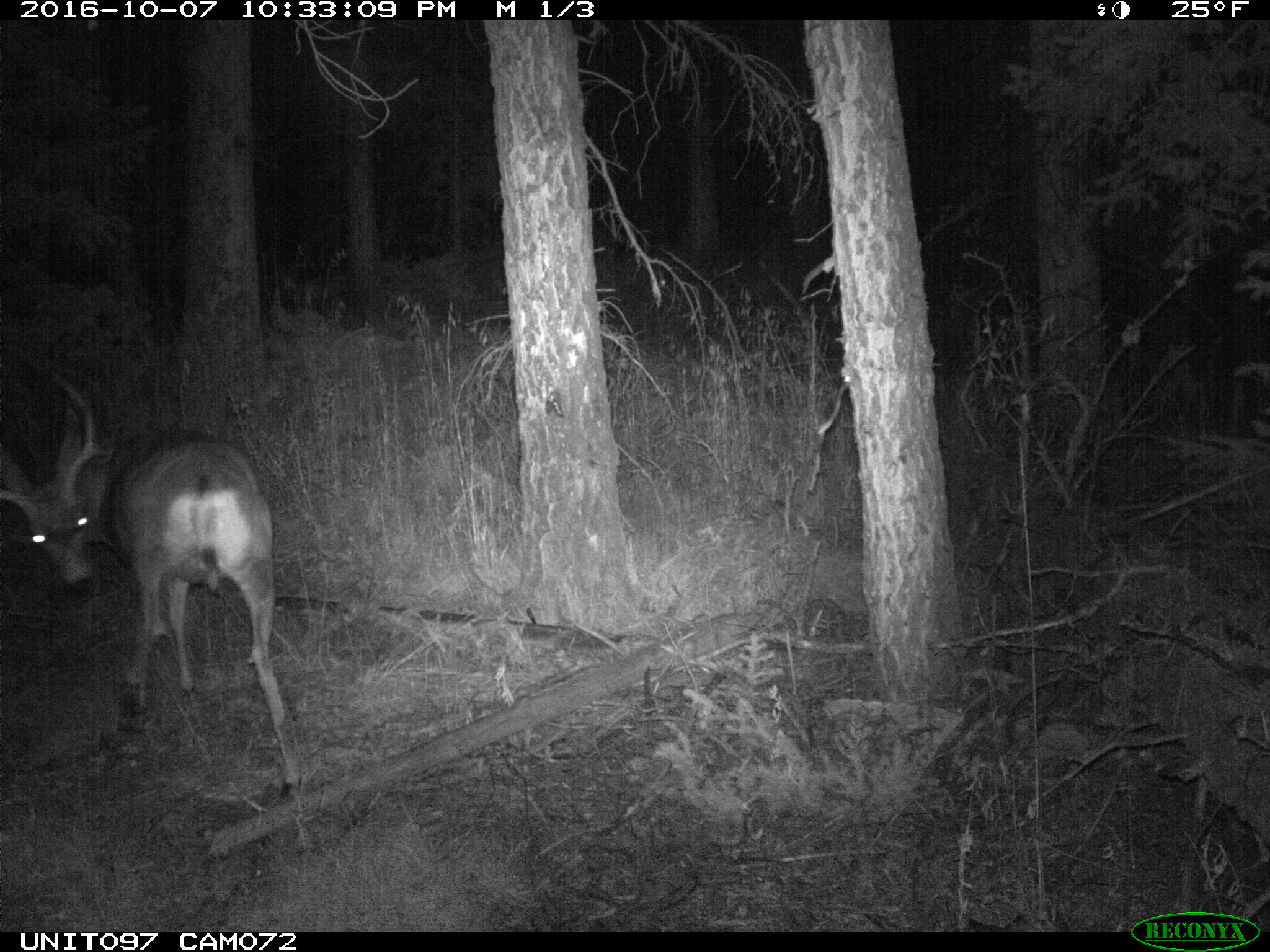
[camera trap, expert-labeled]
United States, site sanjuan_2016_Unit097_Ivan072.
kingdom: Animalia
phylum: Chordata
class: Mammalia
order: Artiodactyla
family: Cervidae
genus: Odocoileus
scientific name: Odocoileus hemionus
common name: mule deer